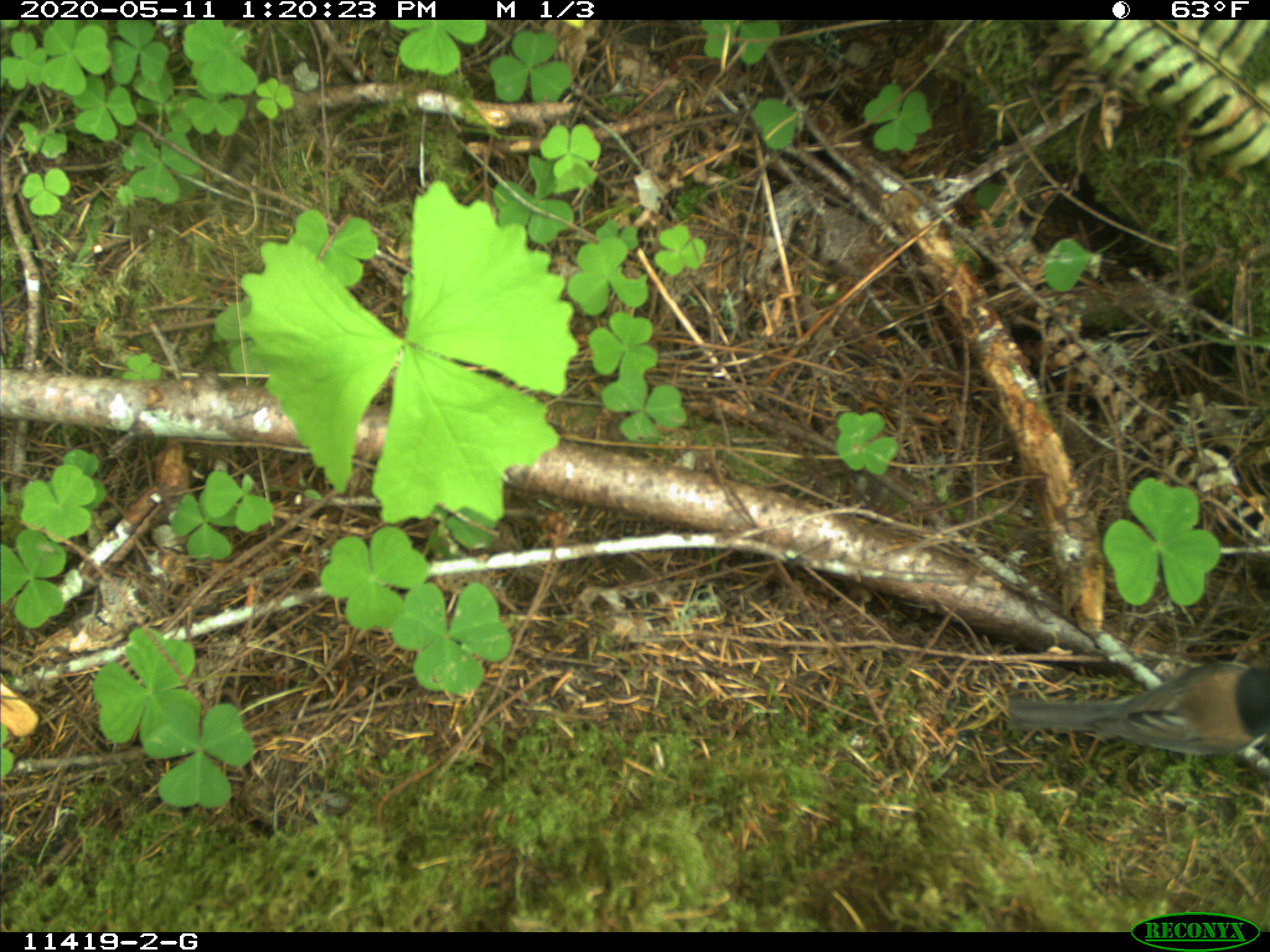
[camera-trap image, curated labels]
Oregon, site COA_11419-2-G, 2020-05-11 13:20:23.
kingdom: Animalia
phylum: Chordata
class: Aves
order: Passeriformes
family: Passerellidae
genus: Junco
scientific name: Junco hyemalis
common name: dark-eyed junco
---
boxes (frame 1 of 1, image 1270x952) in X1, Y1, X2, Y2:
dark-eyed junco: 998, 652, 1267, 763